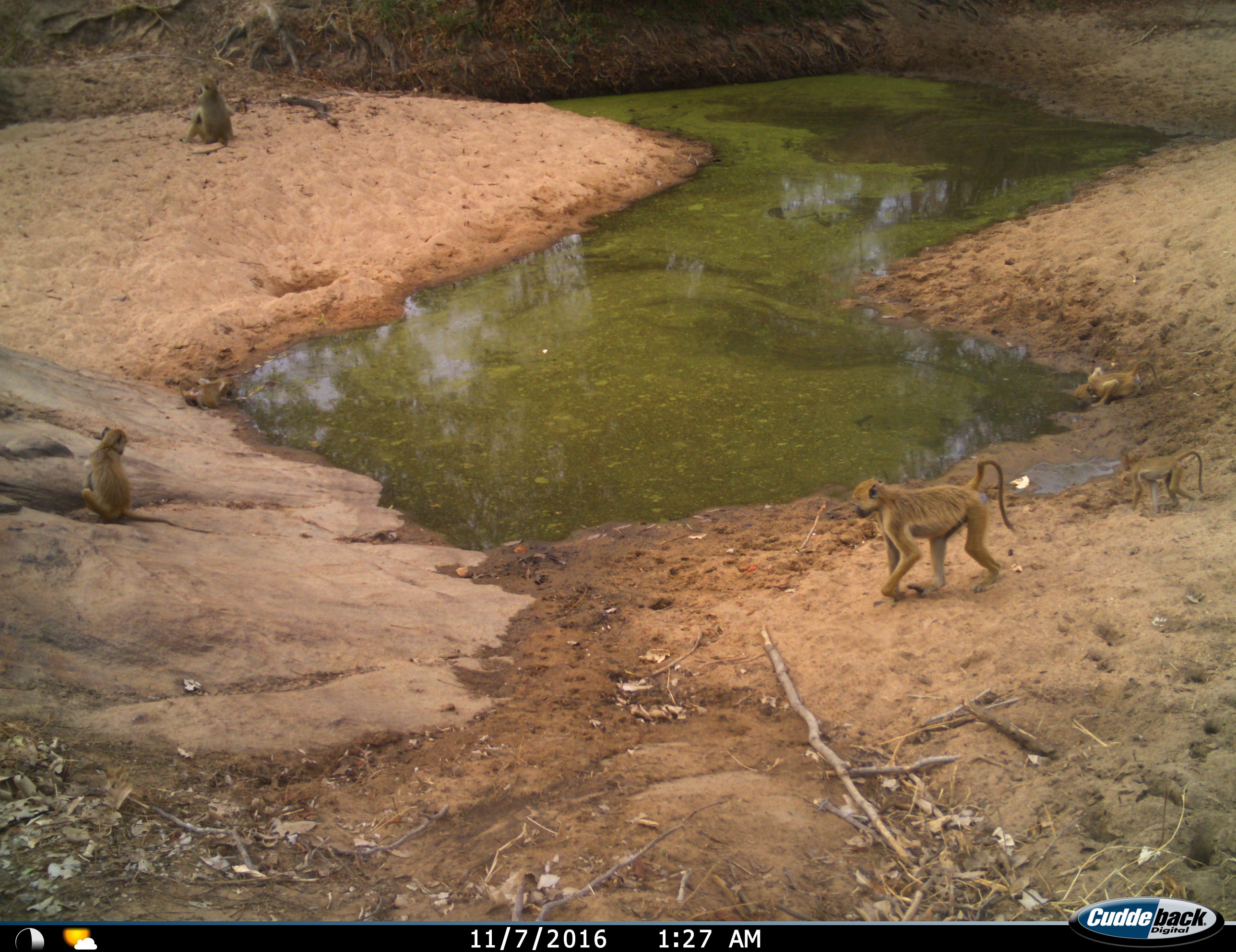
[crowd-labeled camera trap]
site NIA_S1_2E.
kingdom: Animalia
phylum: Chordata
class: Mammalia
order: Primates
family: Cercopithecidae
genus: Papio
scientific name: Papio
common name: baboon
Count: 5.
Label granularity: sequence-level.